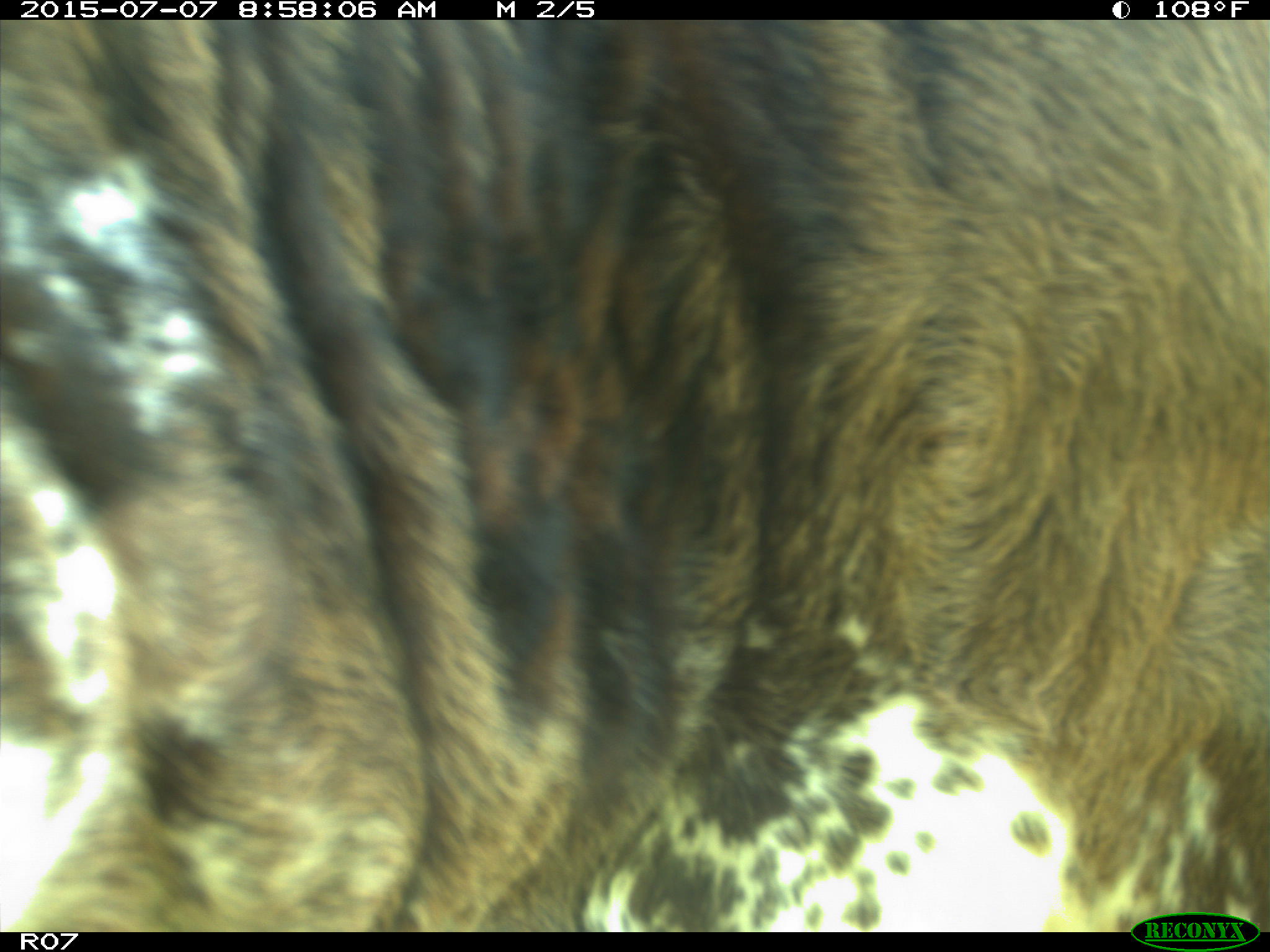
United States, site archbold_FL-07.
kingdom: Animalia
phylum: Chordata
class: Mammalia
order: Artiodactyla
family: Bovidae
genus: Bos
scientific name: Bos taurus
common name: domestic cow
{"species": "Bos taurus (domestic cow)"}